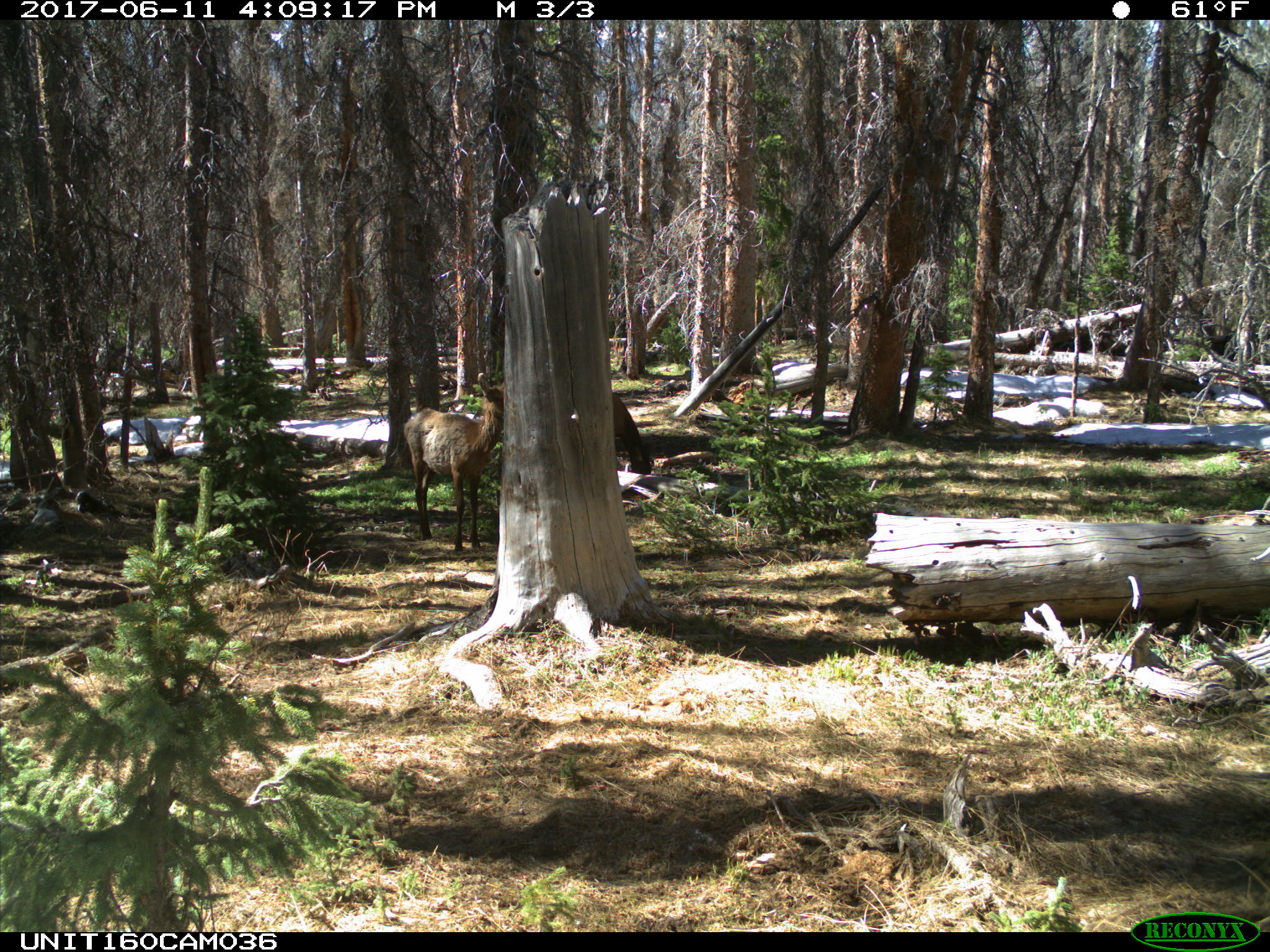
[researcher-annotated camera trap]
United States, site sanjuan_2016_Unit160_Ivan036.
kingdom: Animalia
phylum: Chordata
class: Mammalia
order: Artiodactyla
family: Cervidae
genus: Cervus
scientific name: Cervus elaphus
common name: red deer